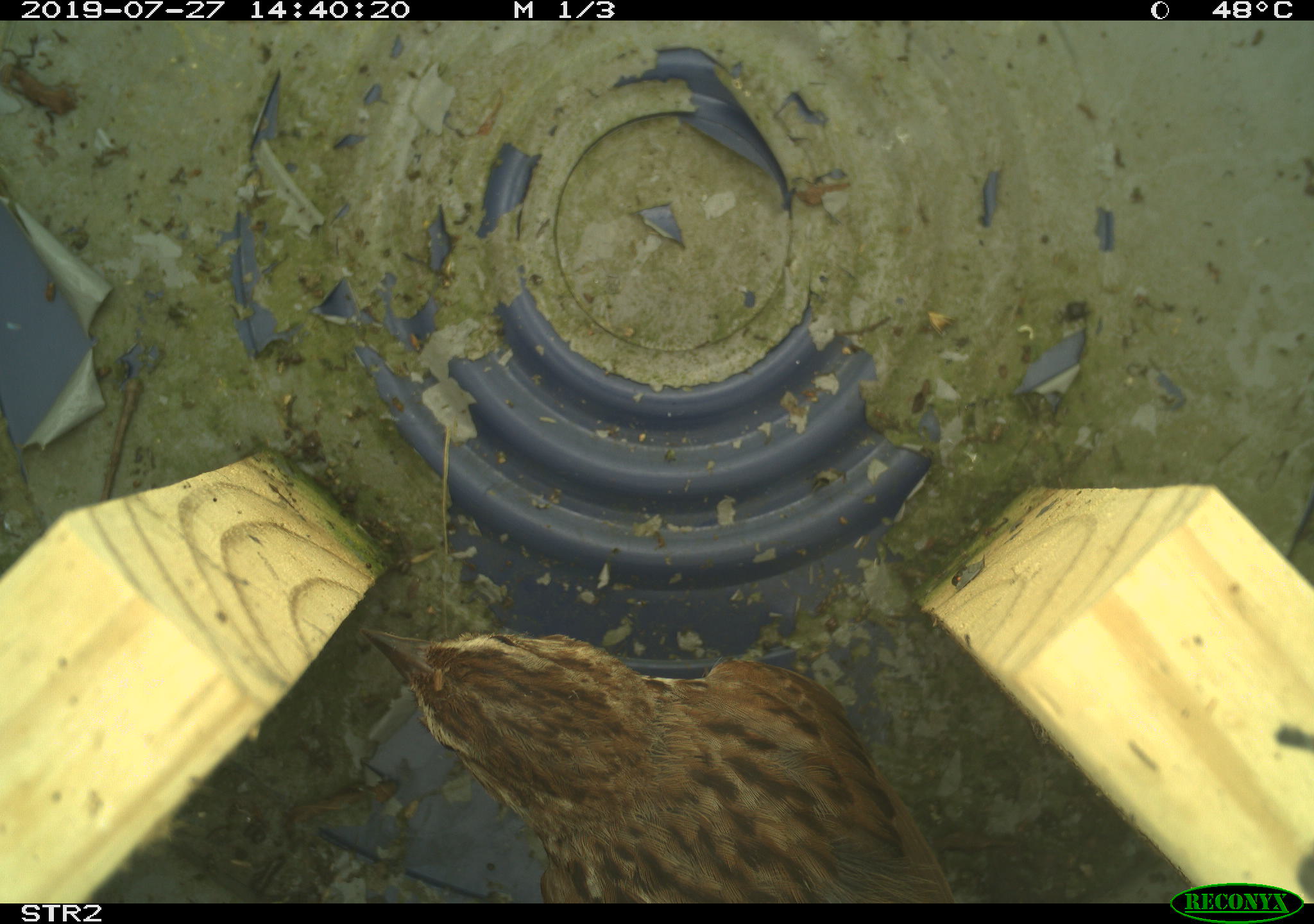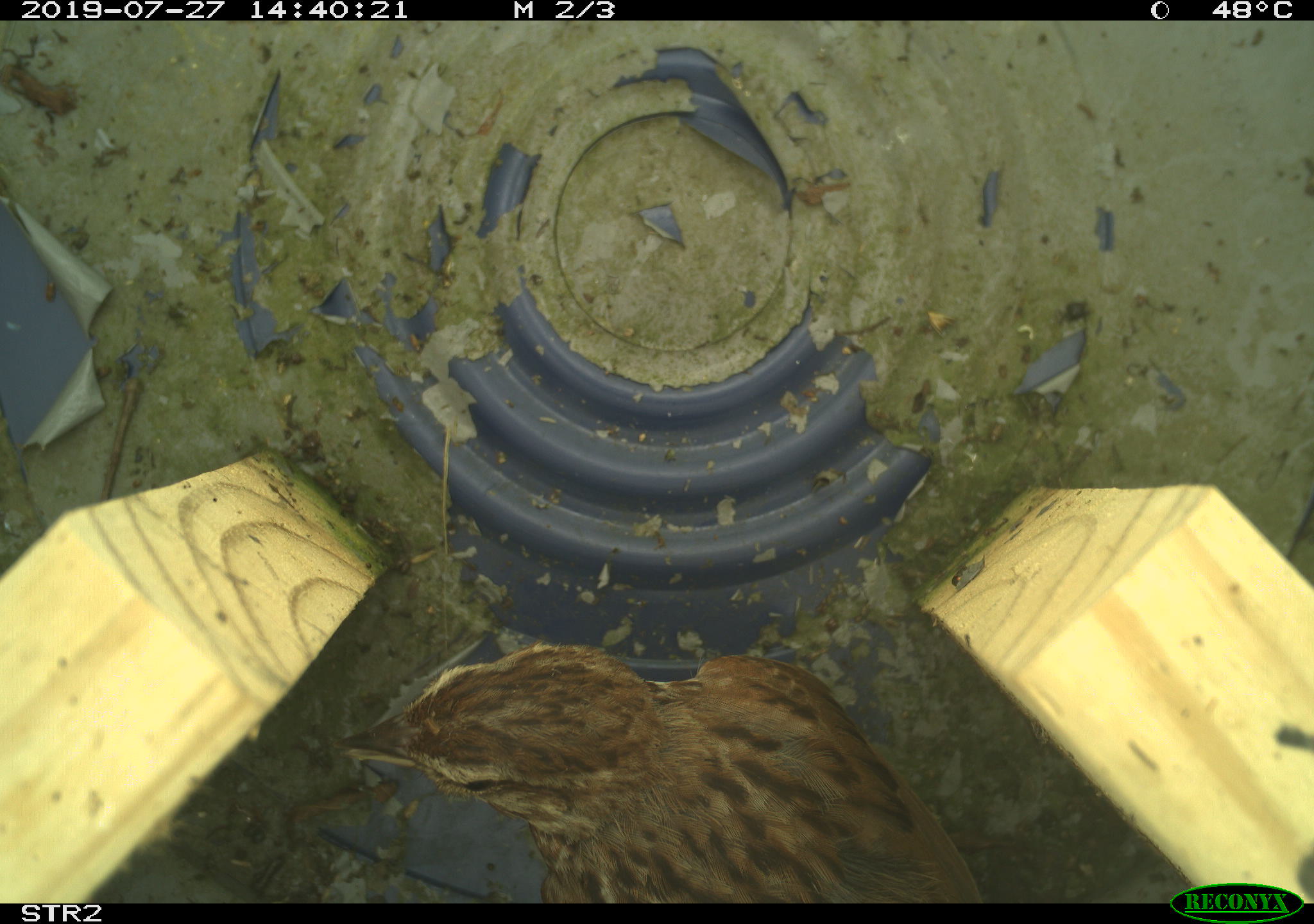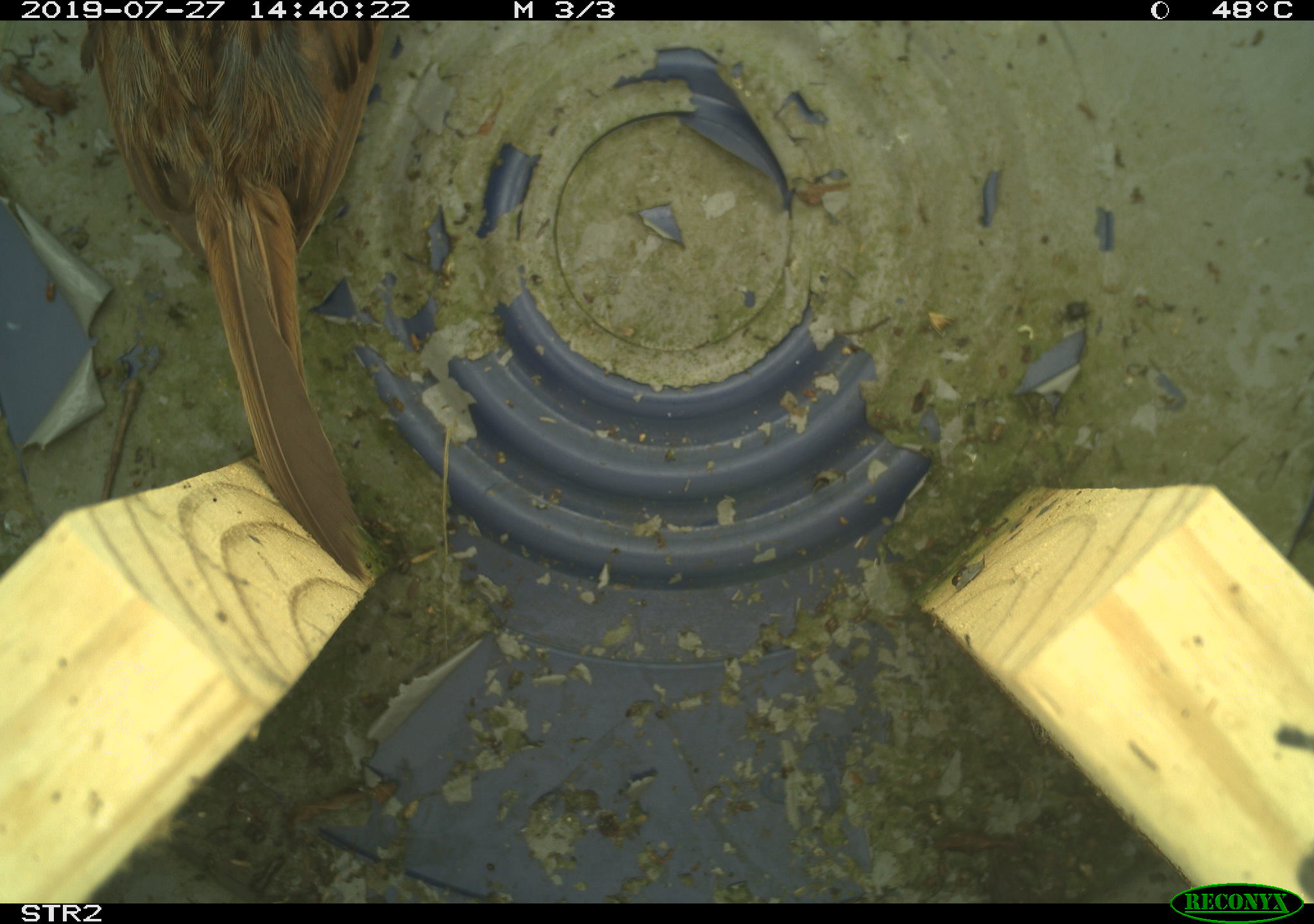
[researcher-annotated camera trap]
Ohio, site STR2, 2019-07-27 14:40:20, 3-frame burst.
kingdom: Animalia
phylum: Chordata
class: Aves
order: Passeriformes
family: Passerellidae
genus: Melospiza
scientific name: Melospiza melodia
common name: song sparrow